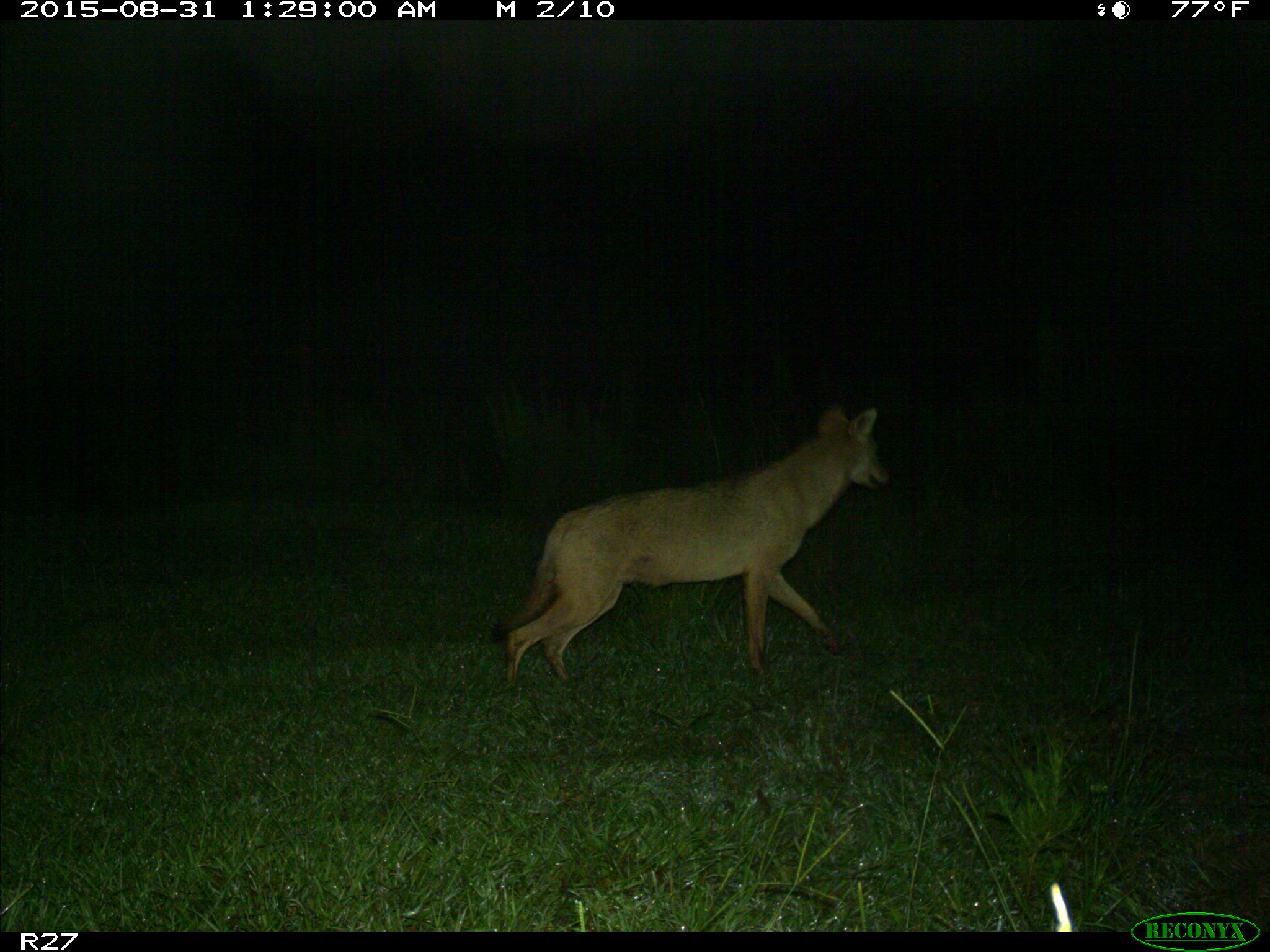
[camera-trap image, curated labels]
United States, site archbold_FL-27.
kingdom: Animalia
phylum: Chordata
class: Mammalia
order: Carnivora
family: Canidae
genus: Canis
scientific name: Canis latrans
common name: coyote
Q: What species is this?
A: Canis latrans (coyote).